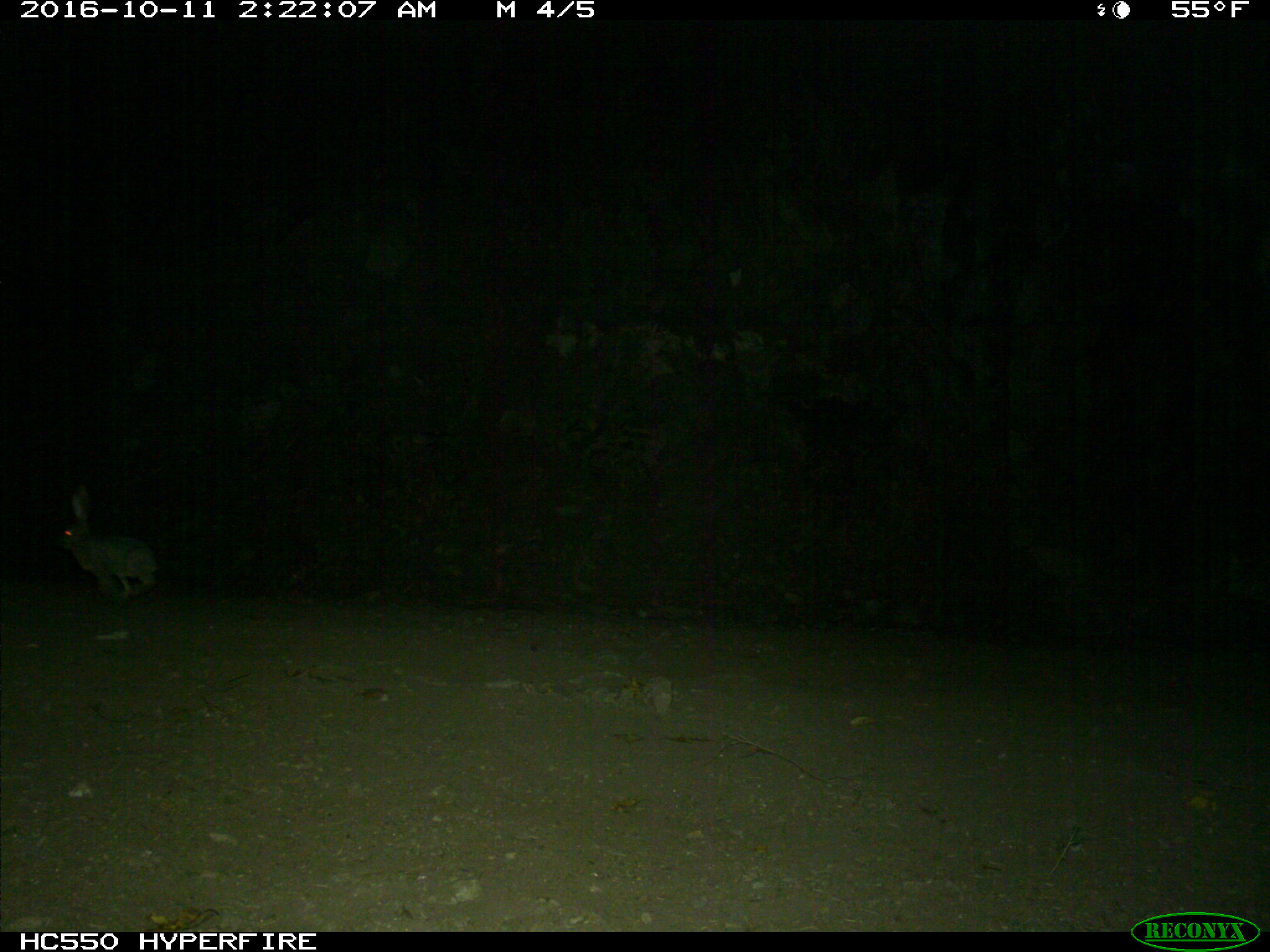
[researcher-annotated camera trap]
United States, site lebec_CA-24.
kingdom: Animalia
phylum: Chordata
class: Mammalia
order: Lagomorpha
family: Leporidae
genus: Lepus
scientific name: Lepus californicus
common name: black-tailed jackrabbit